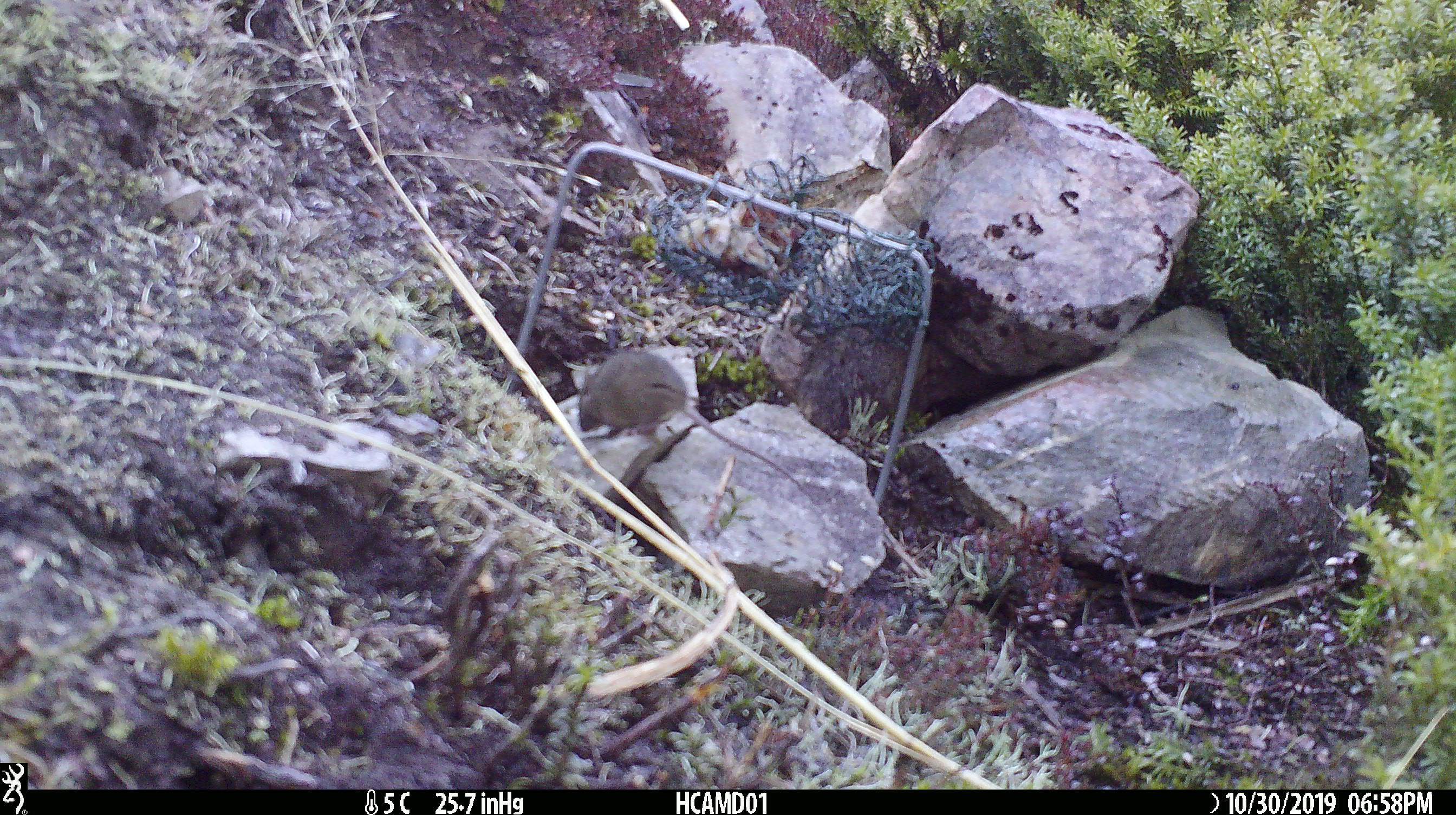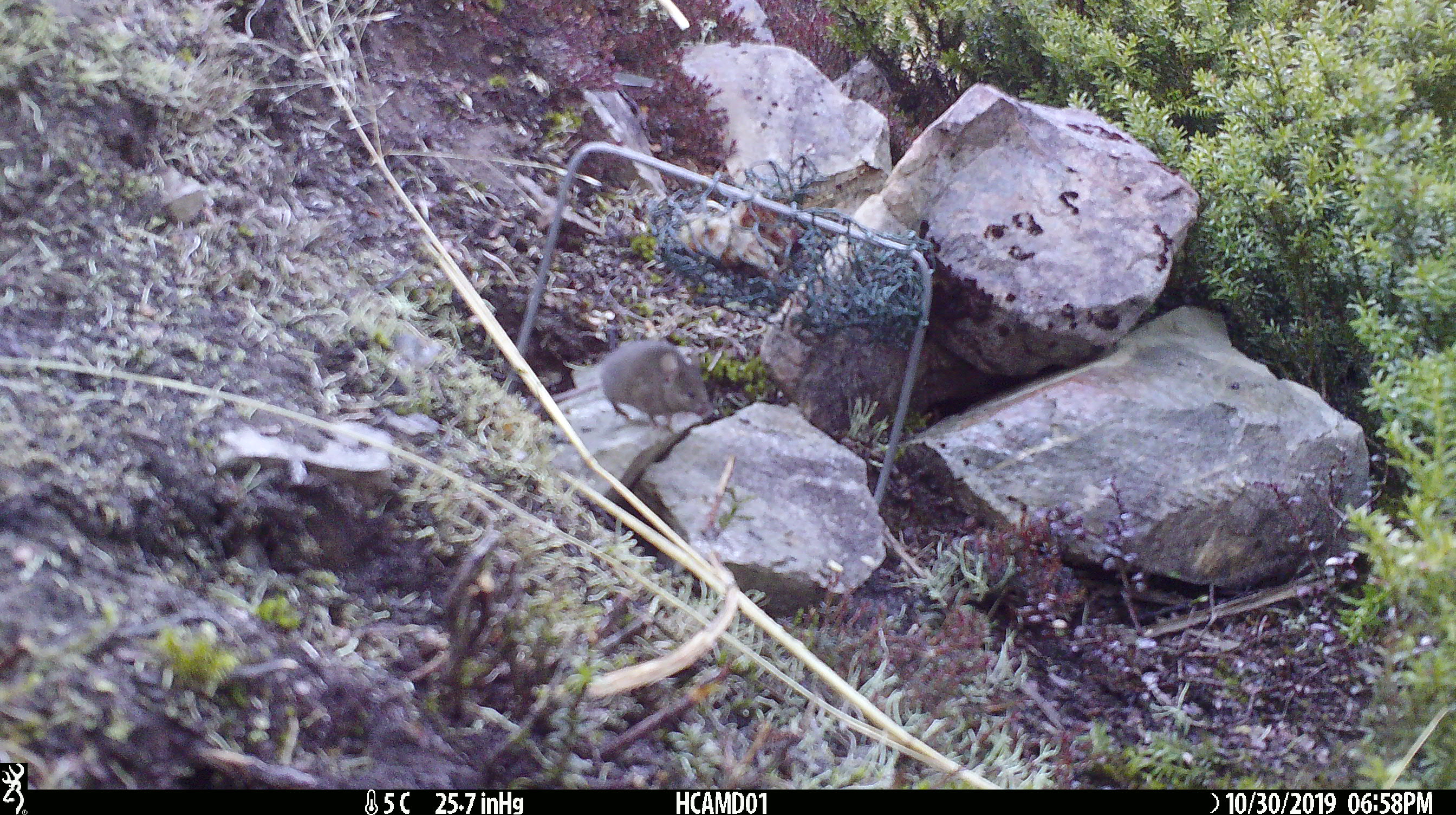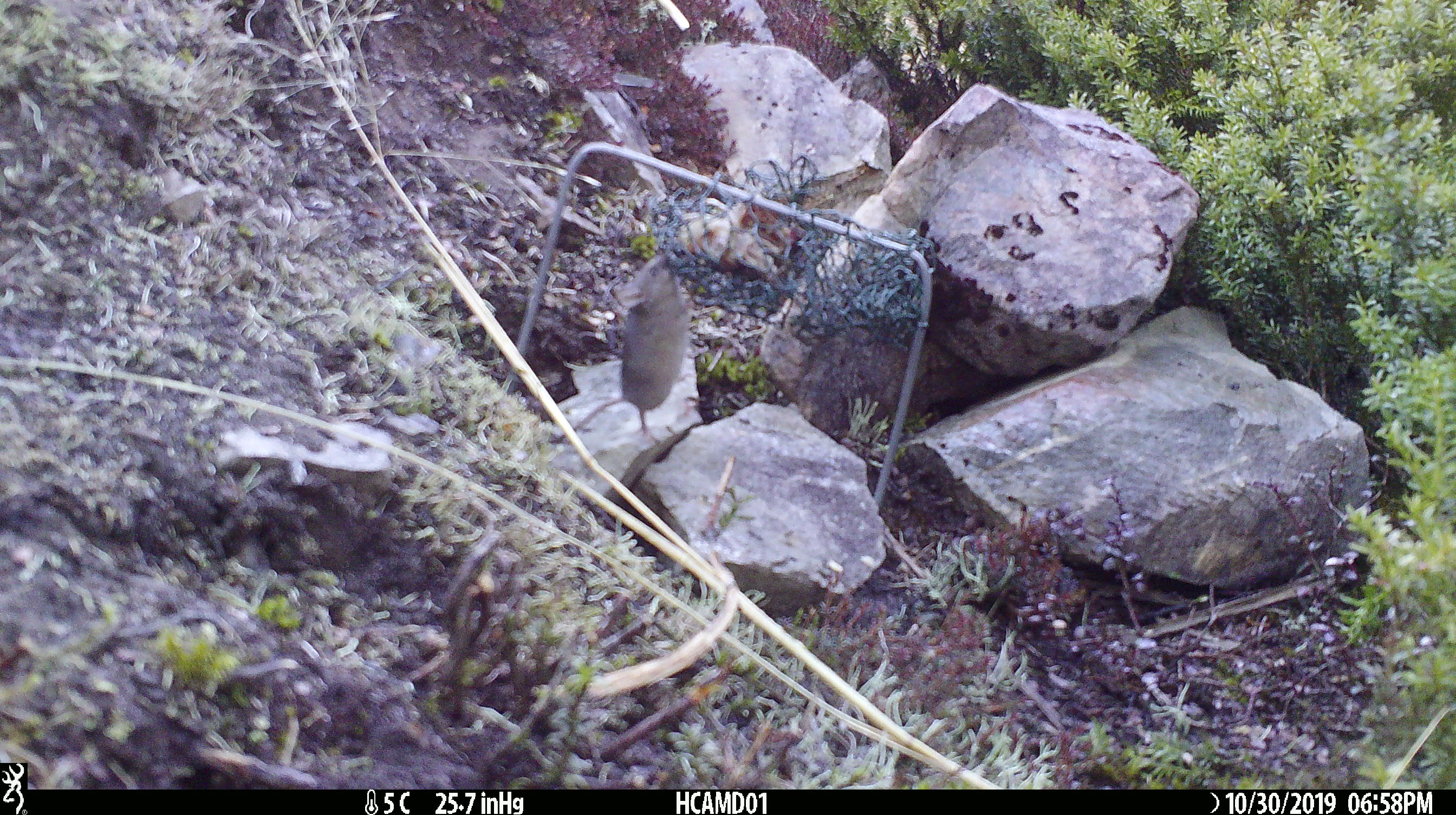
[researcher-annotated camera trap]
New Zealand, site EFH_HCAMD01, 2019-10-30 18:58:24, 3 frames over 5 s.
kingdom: Animalia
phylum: Chordata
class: Mammalia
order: Rodentia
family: Muridae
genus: Mus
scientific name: Mus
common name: mouse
Mouse (Mus).